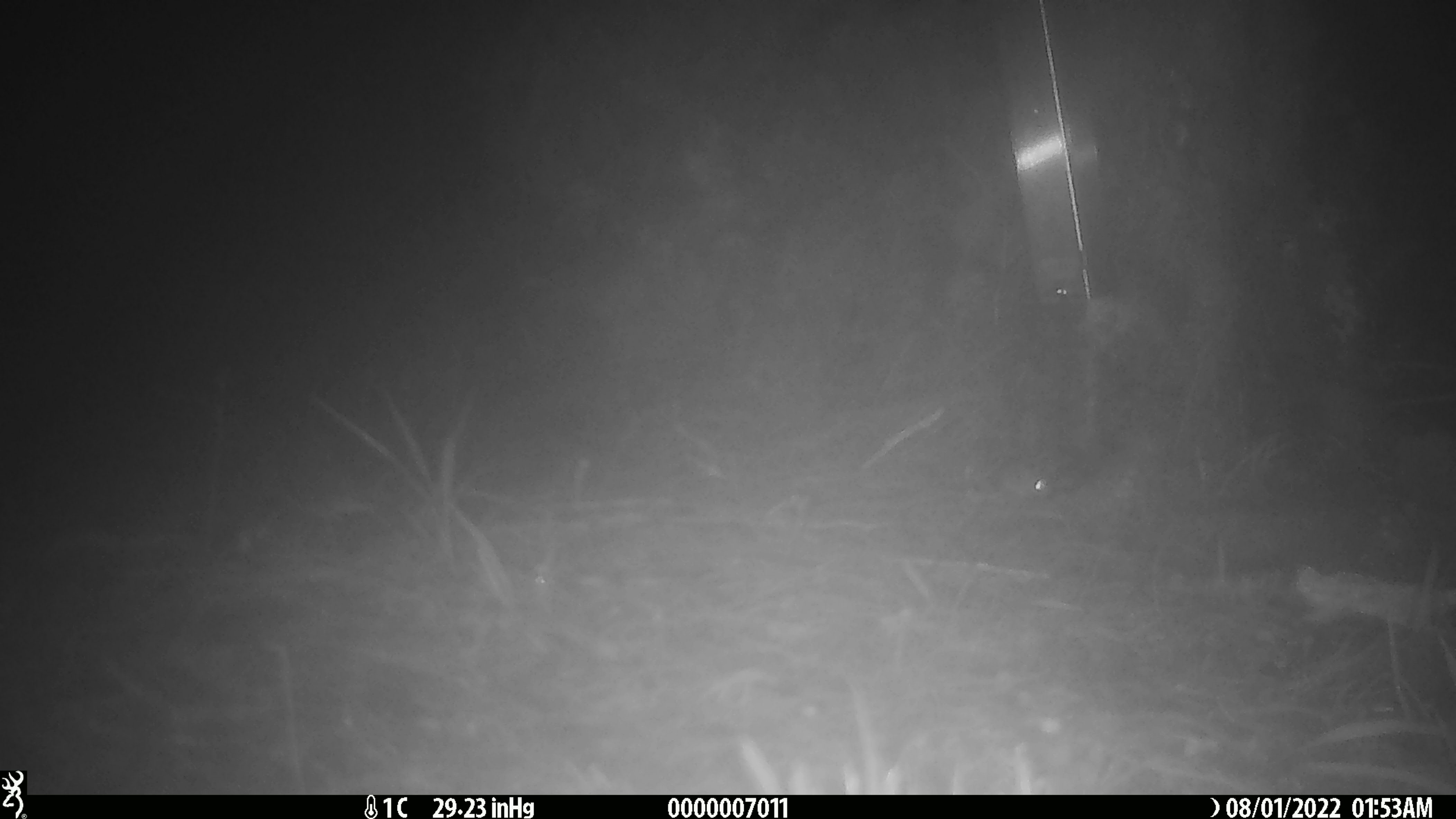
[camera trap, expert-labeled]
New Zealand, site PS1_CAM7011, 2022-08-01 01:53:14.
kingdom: Animalia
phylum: Chordata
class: Mammalia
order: Rodentia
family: Muridae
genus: Mus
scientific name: Mus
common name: mouse